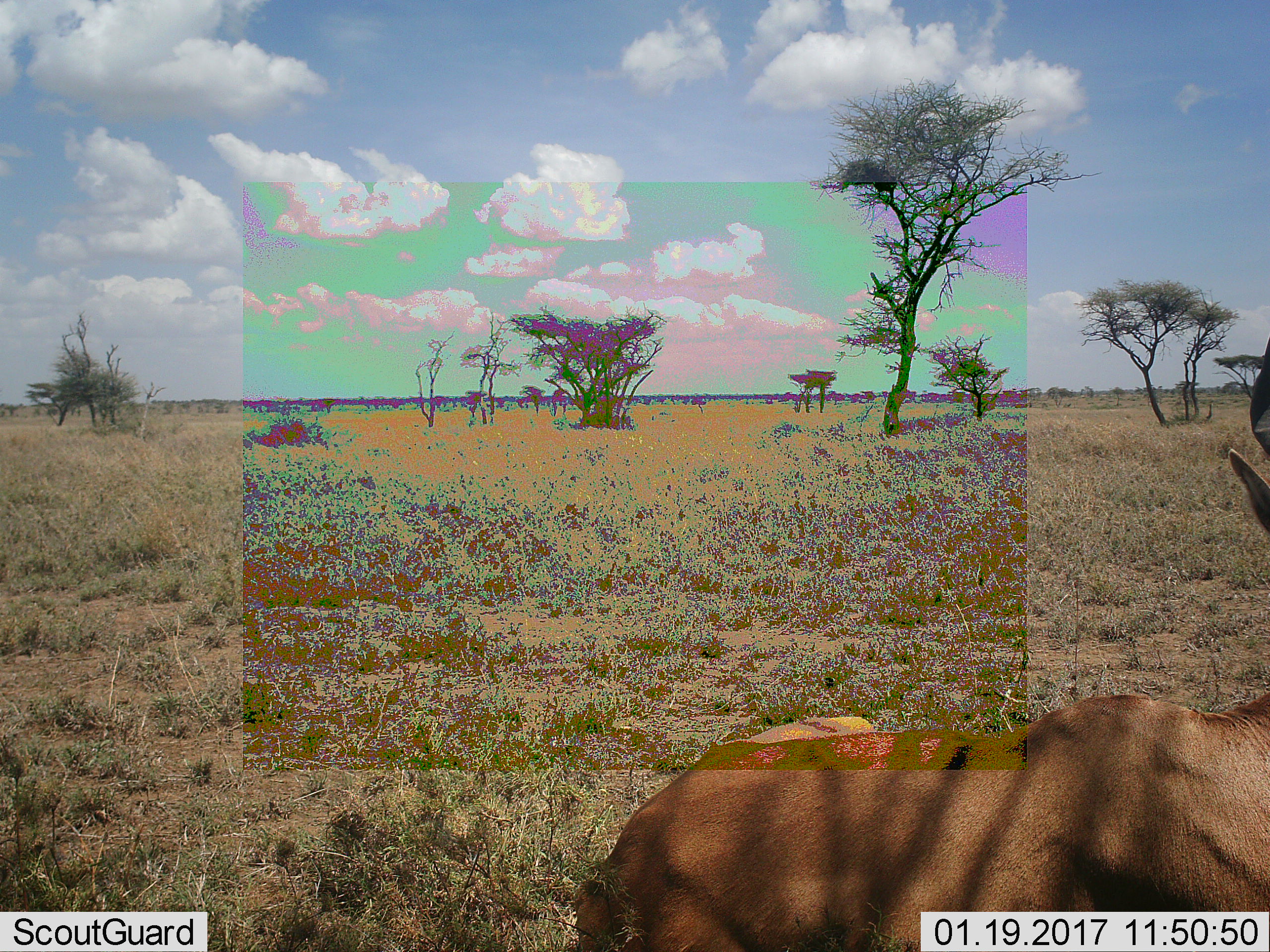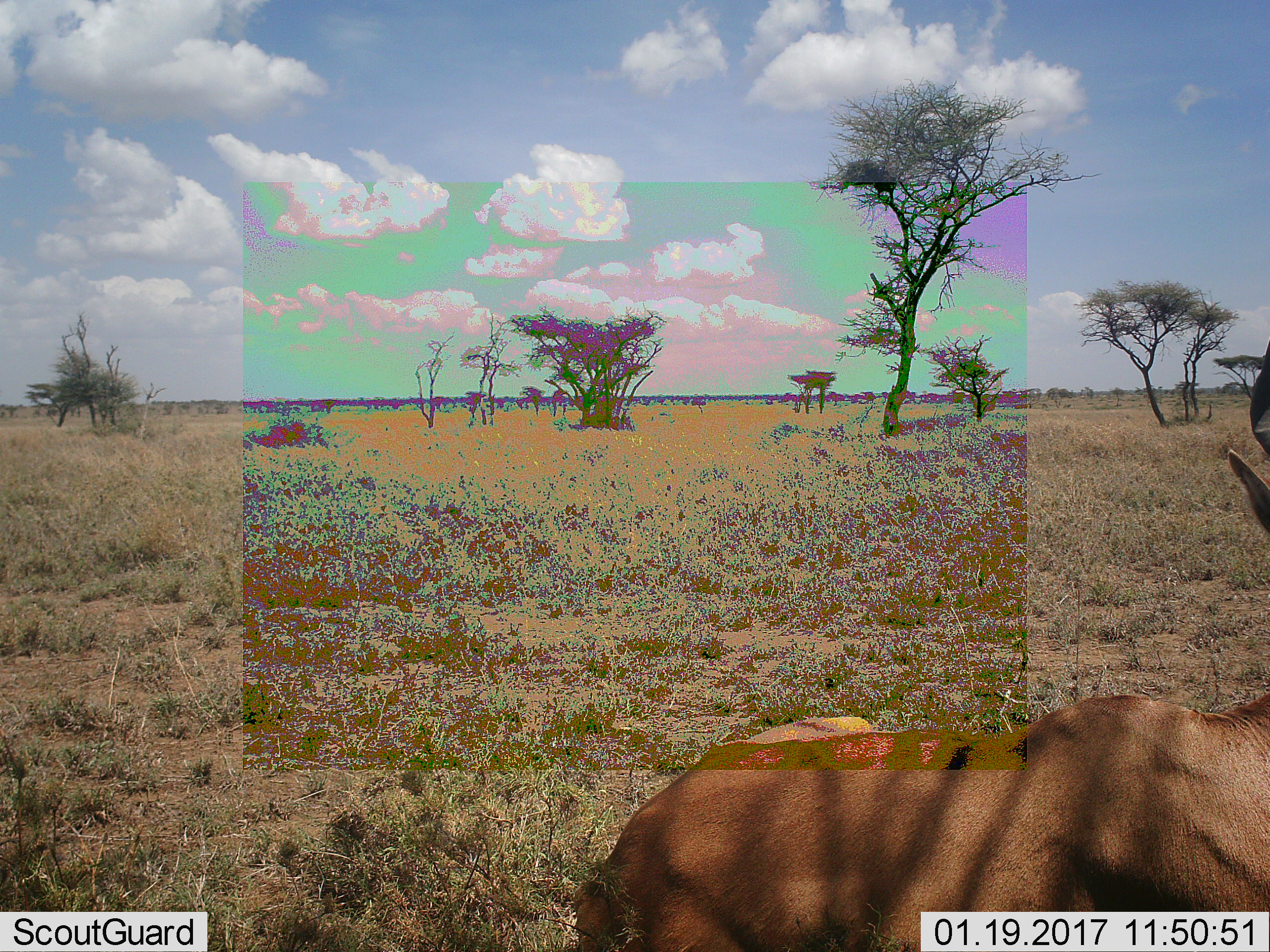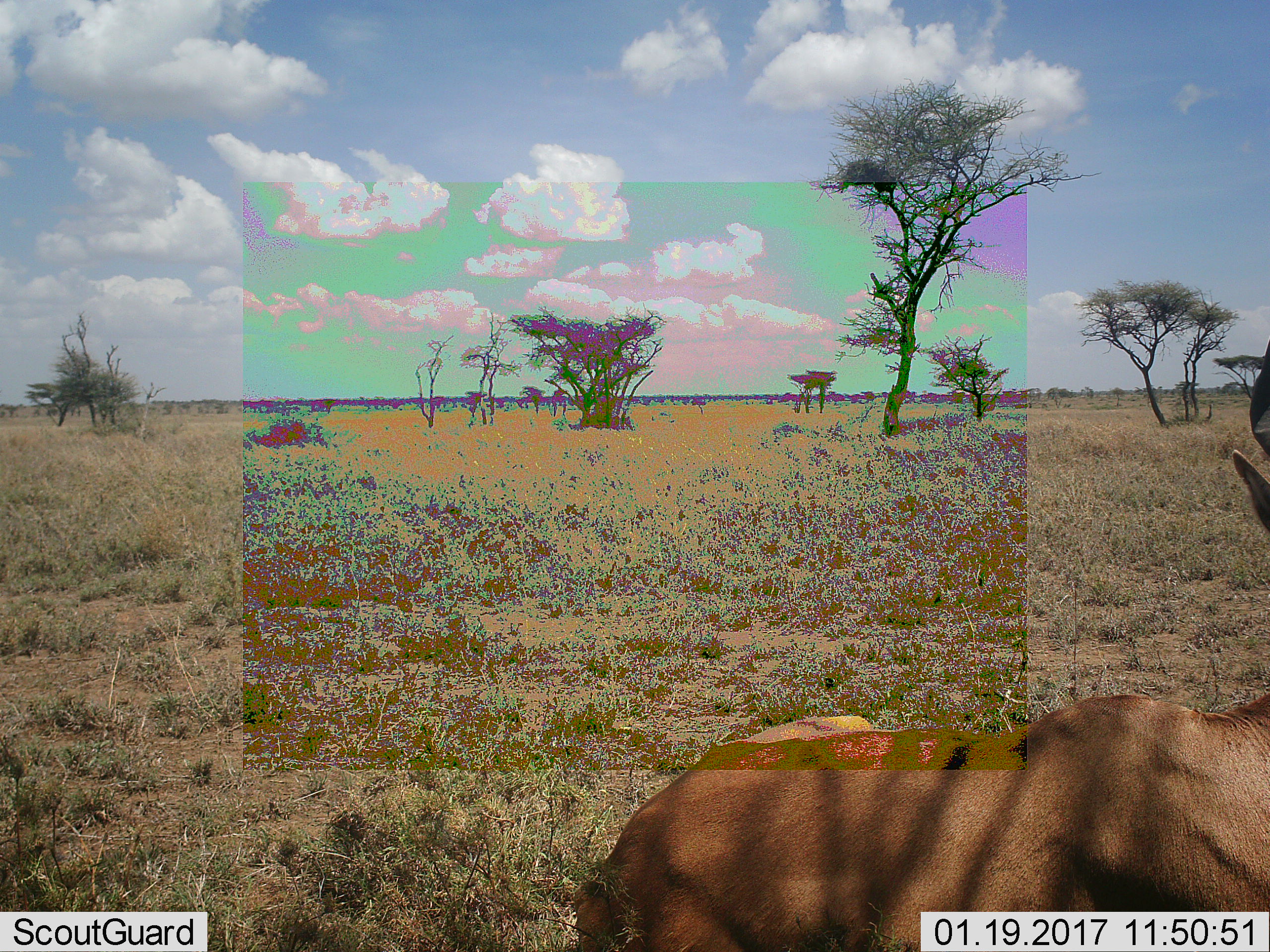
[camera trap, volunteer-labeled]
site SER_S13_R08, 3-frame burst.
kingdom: Animalia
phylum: Chordata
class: Mammalia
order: Artiodactyla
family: Bovidae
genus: Tragelaphus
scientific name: Tragelaphus oryx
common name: eland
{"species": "eland (Tragelaphus oryx)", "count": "1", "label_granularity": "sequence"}